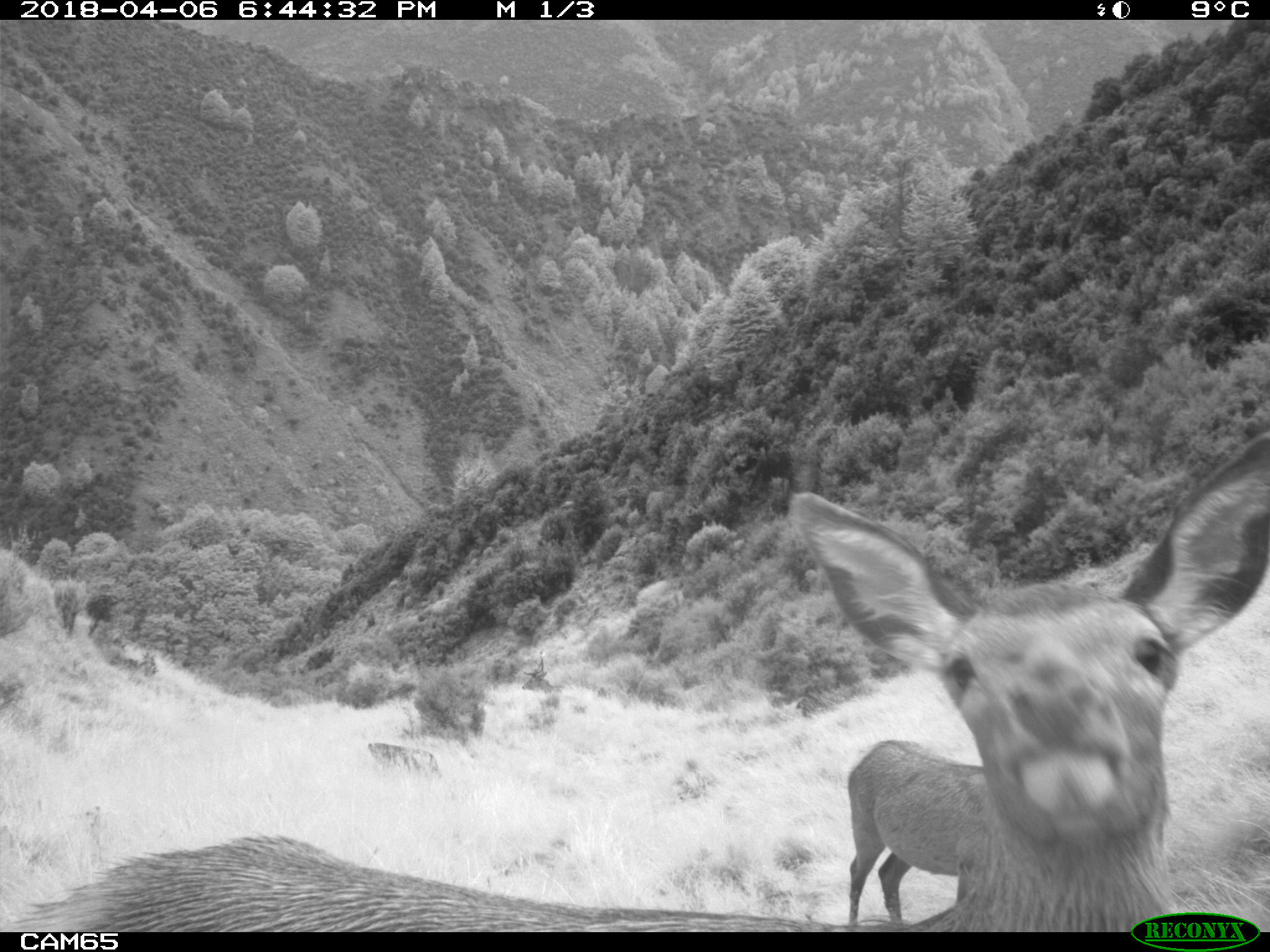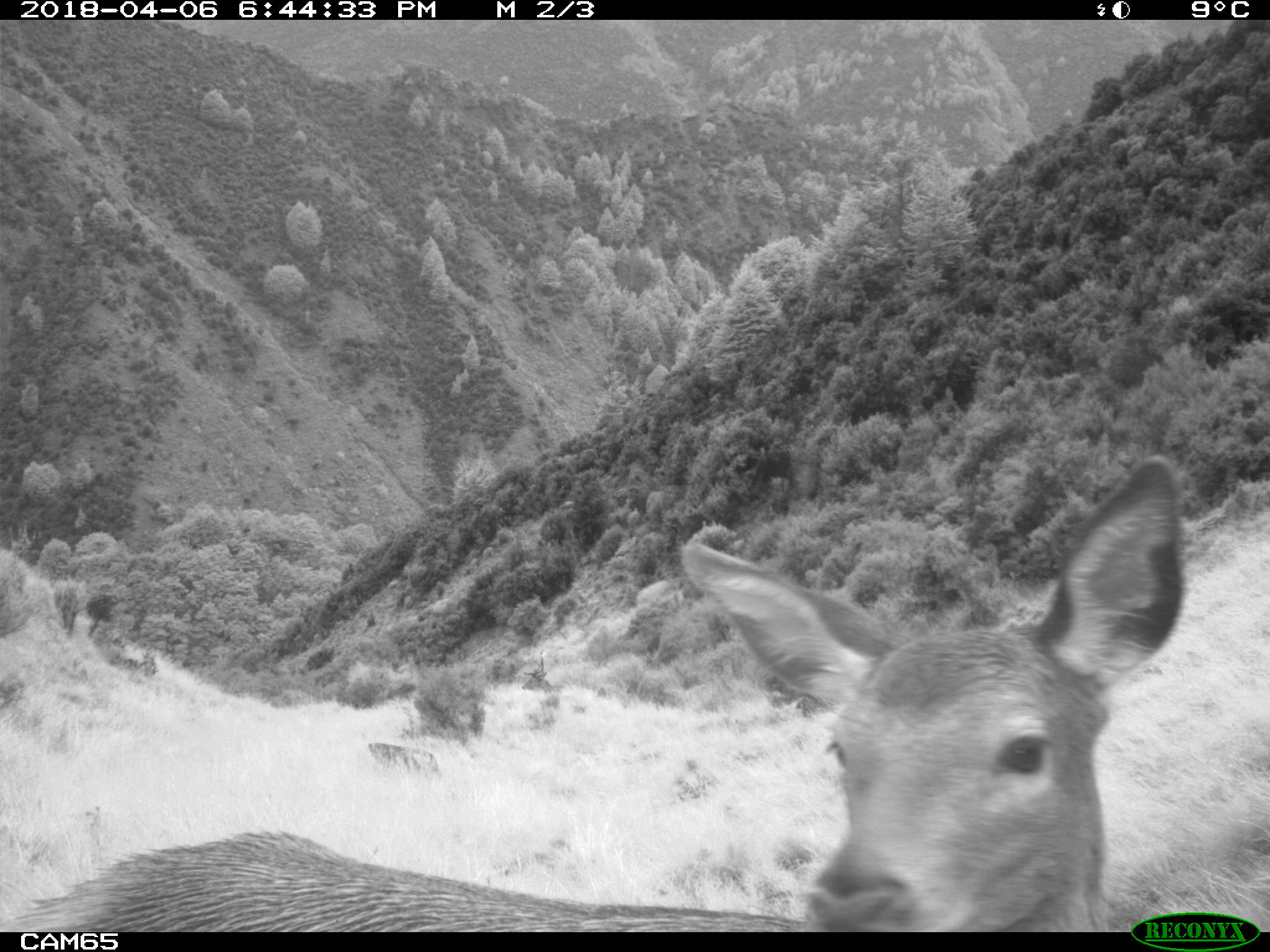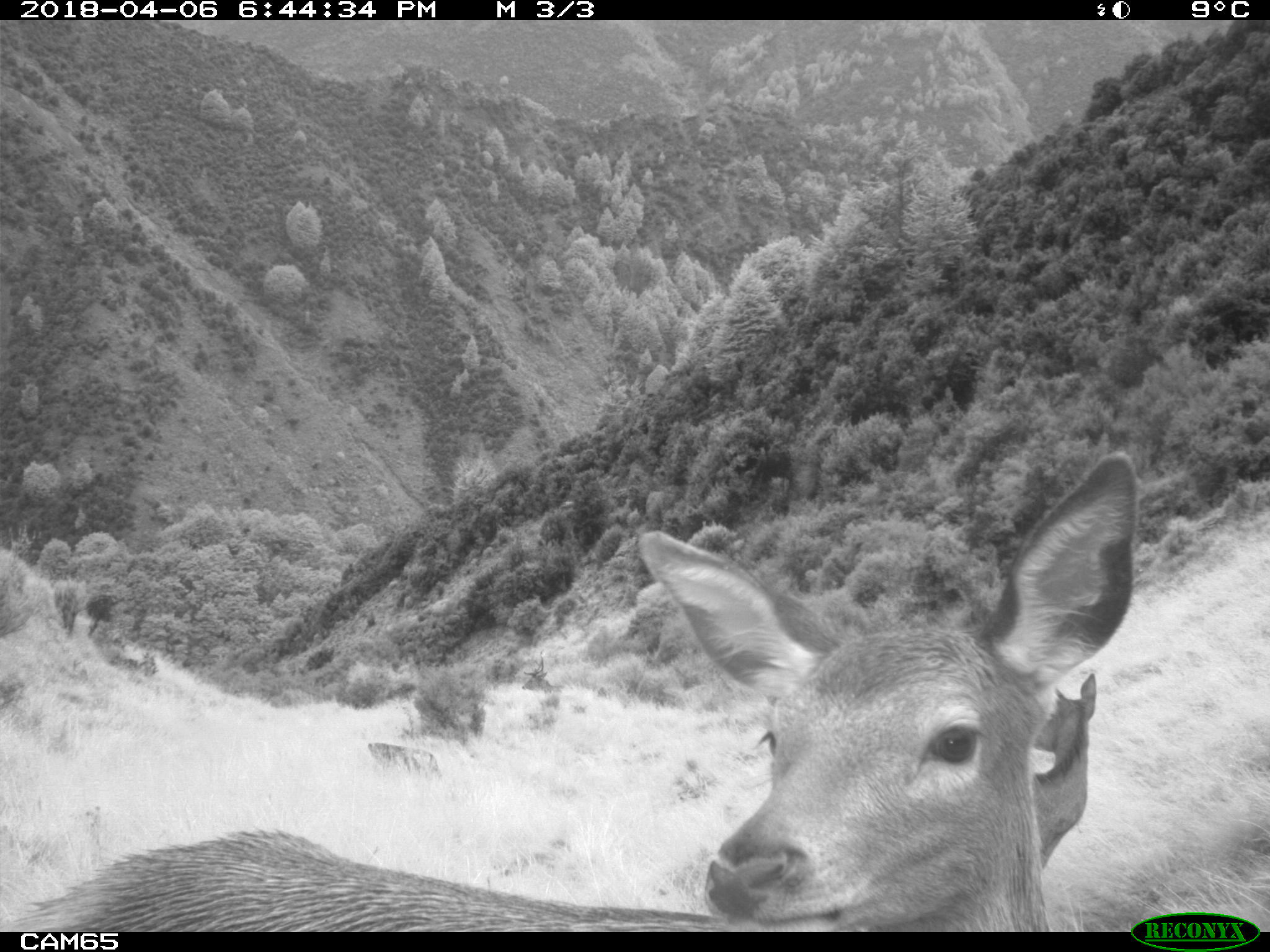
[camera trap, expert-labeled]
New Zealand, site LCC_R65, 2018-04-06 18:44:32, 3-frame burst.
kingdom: Animalia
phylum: Chordata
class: Mammalia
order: Artiodactyla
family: Cervidae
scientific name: Cervidae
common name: deer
Deer (Cervidae).